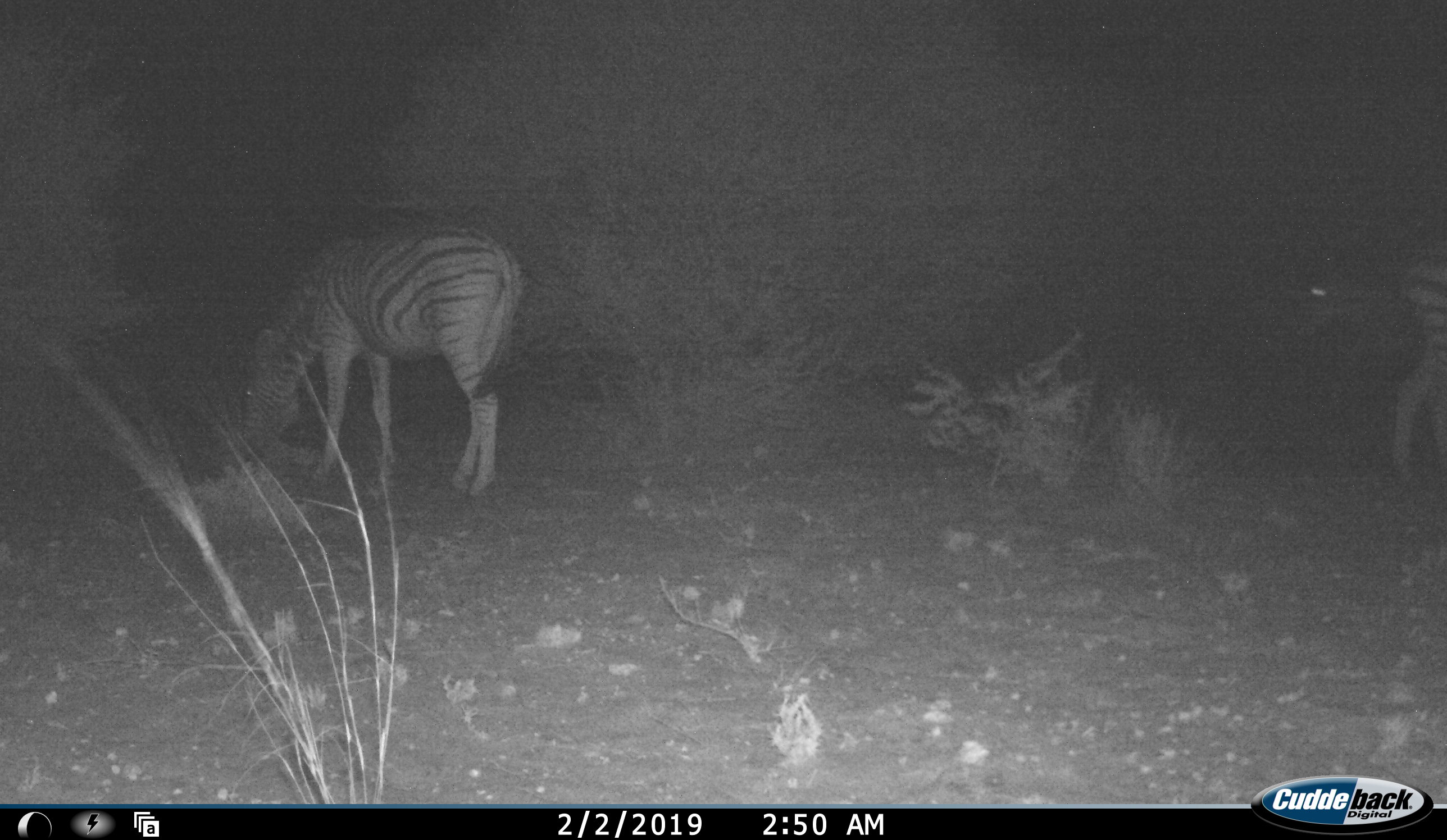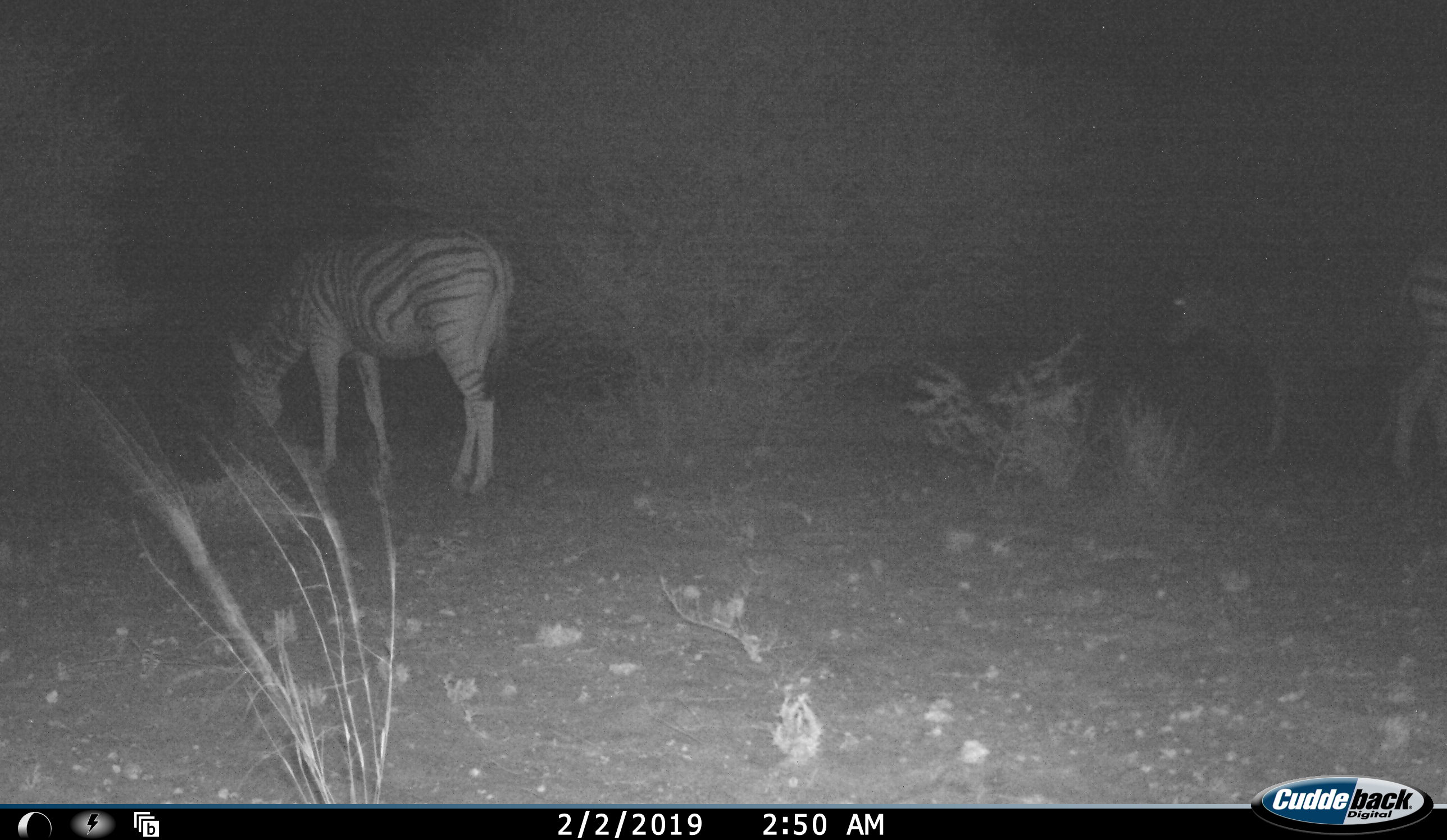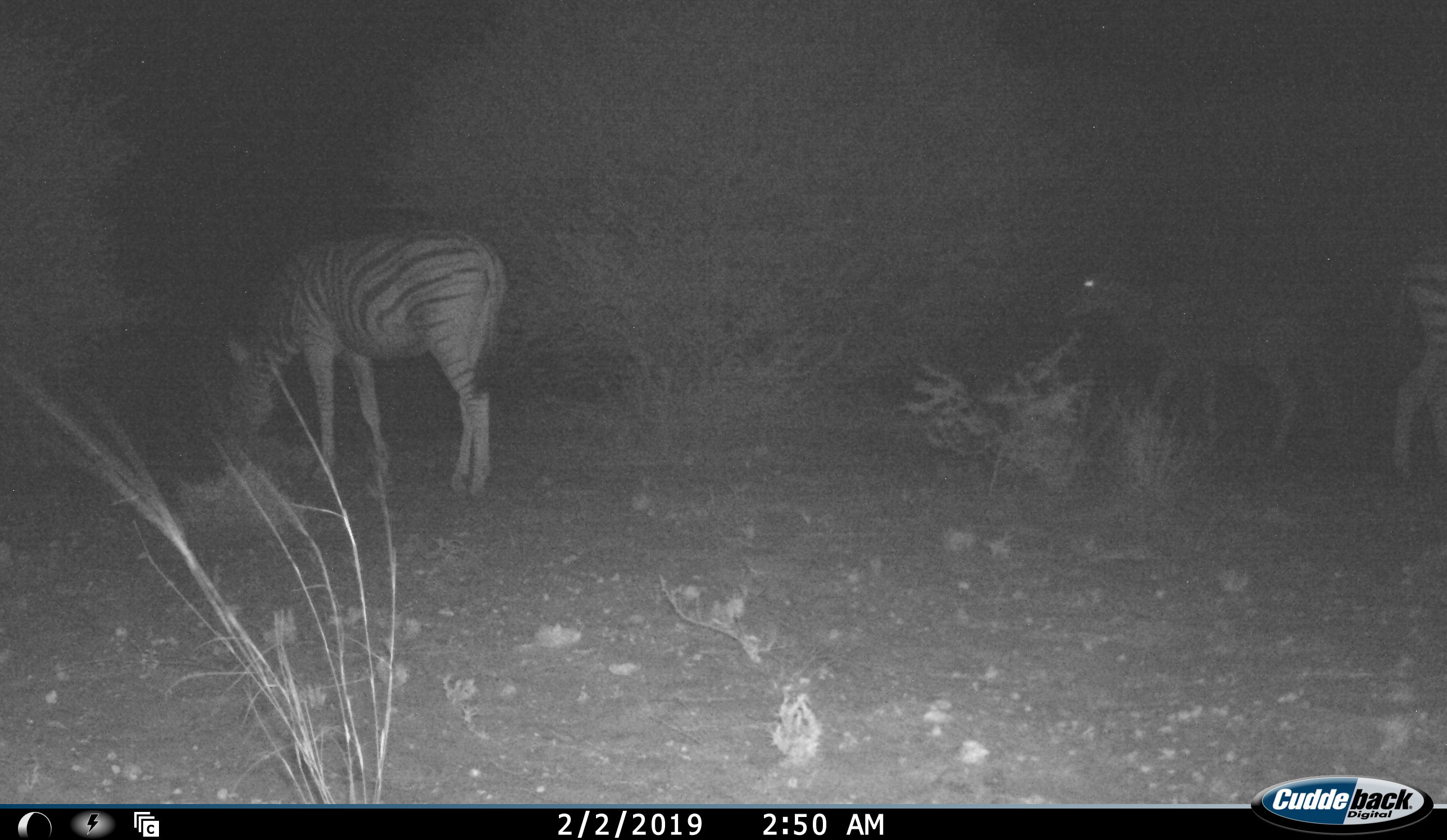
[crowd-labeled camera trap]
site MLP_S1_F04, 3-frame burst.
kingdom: Animalia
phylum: Chordata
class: Mammalia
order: Perissodactyla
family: Equidae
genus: Equus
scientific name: Equus quagga burchellii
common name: burchell's zebra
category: zebraburchells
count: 3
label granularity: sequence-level